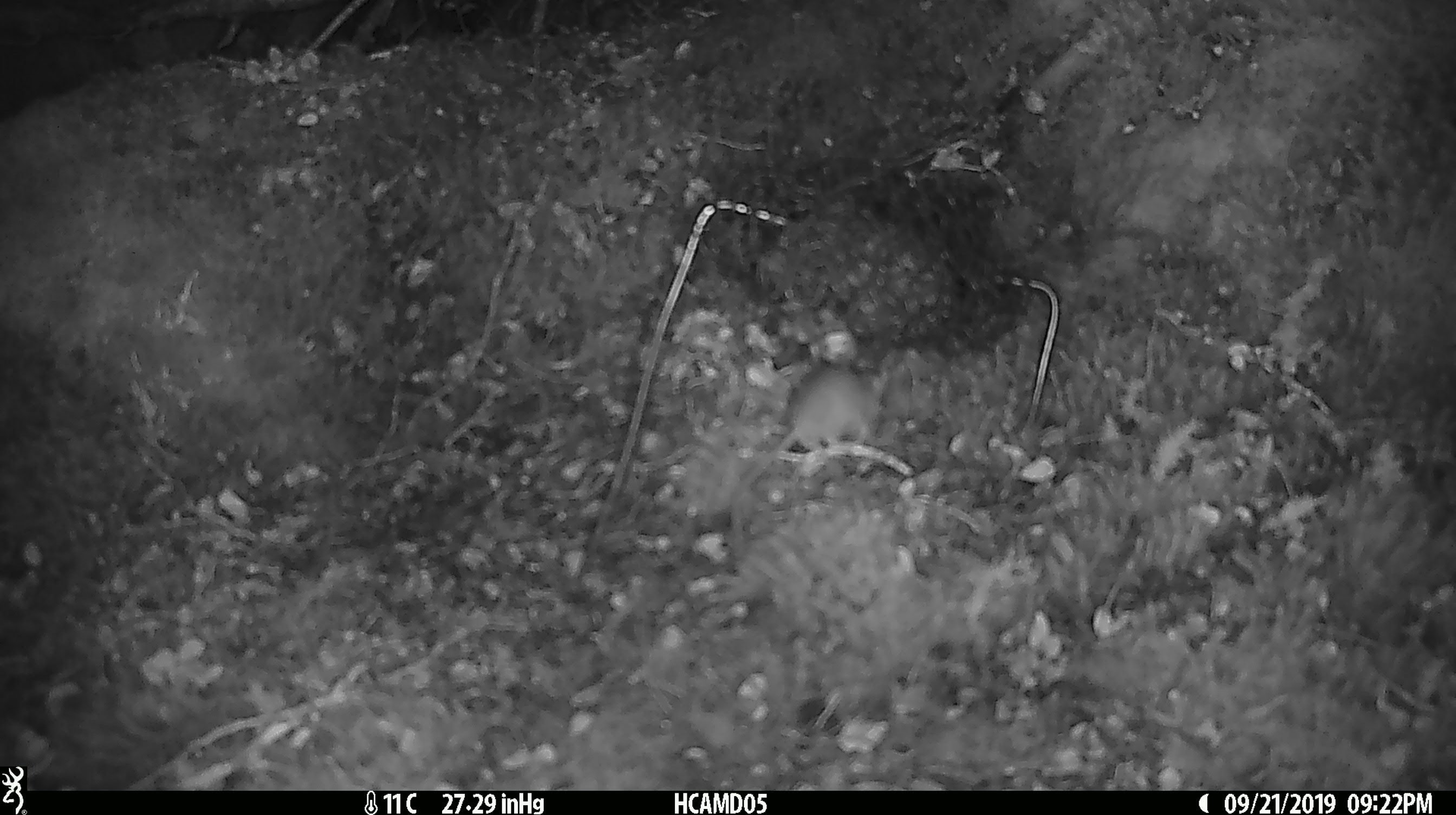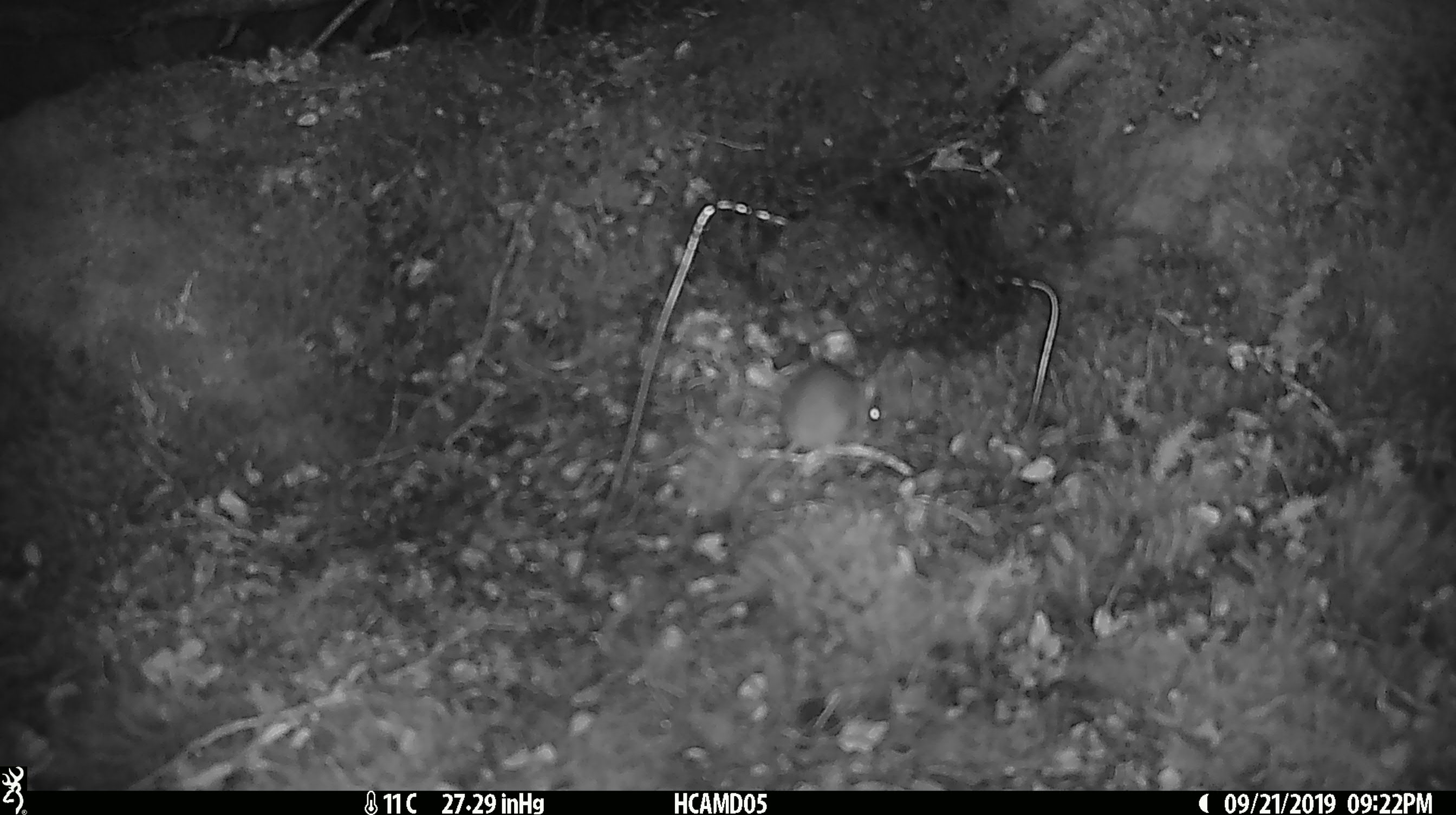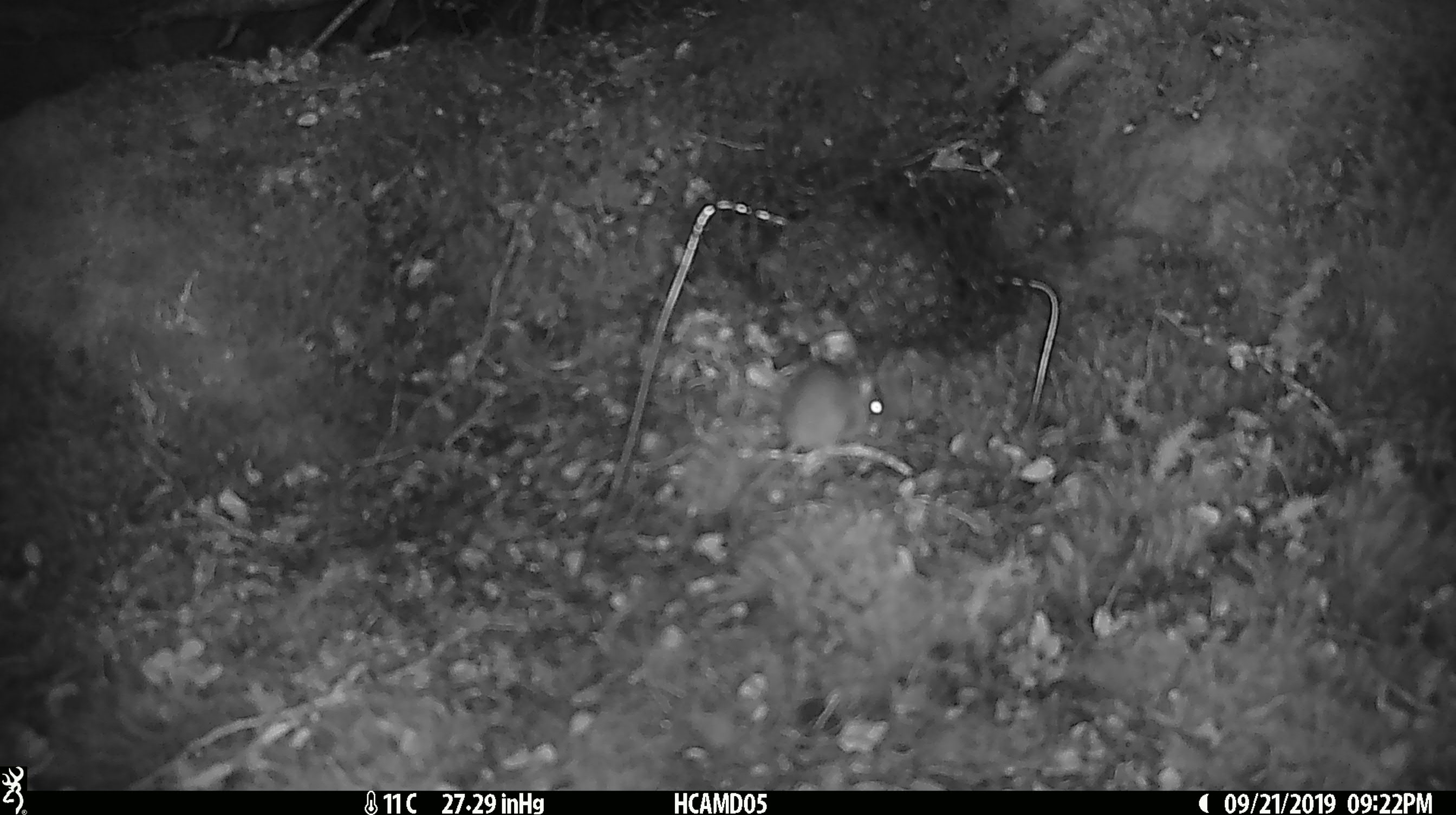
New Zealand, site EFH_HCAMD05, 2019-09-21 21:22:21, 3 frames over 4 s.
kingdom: Animalia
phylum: Chordata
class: Mammalia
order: Rodentia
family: Muridae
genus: Mus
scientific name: Mus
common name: mouse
Mouse (Mus).